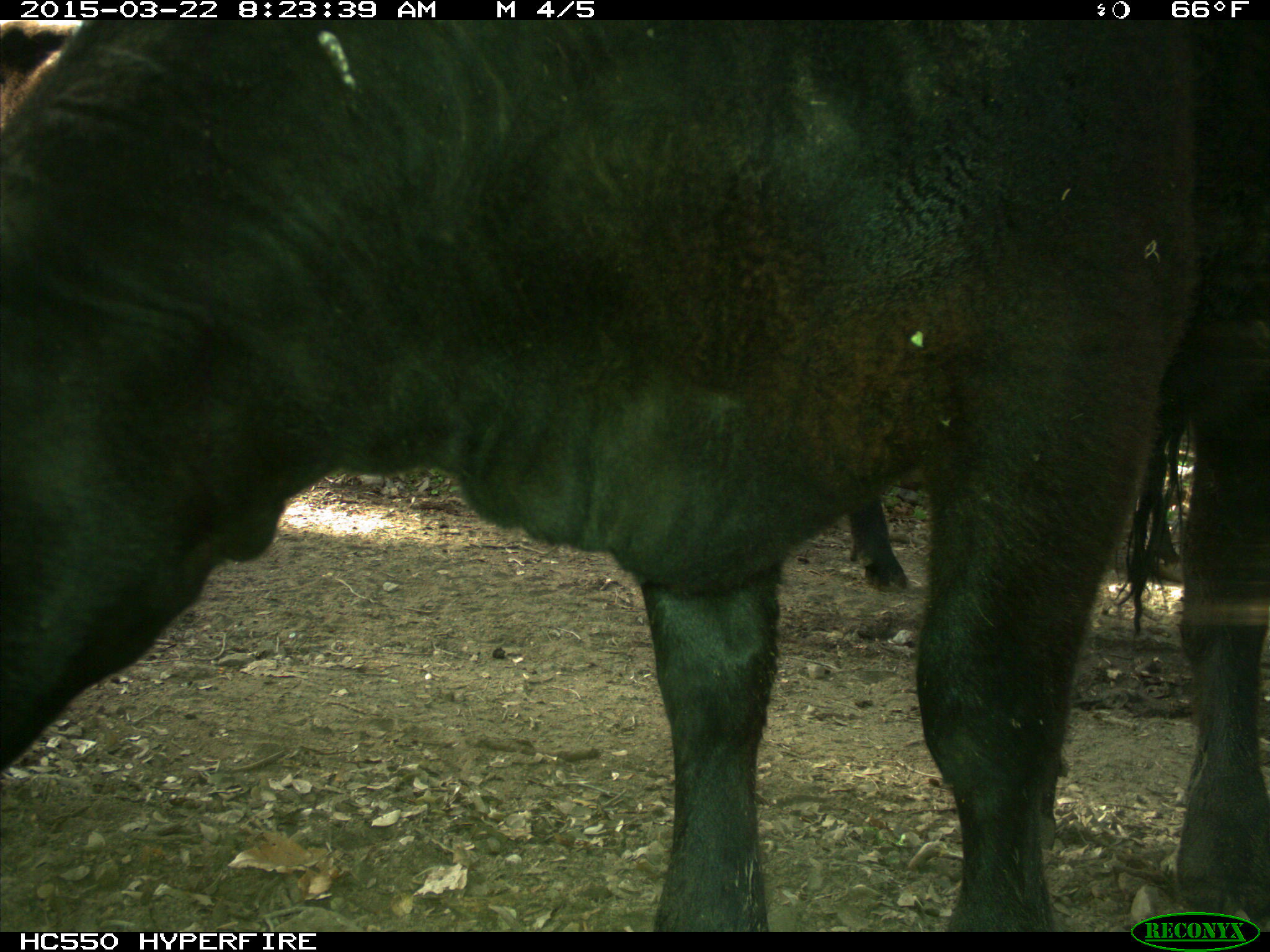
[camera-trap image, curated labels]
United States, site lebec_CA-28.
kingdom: Animalia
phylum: Chordata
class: Mammalia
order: Artiodactyla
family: Bovidae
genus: Bos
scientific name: Bos taurus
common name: domestic cow